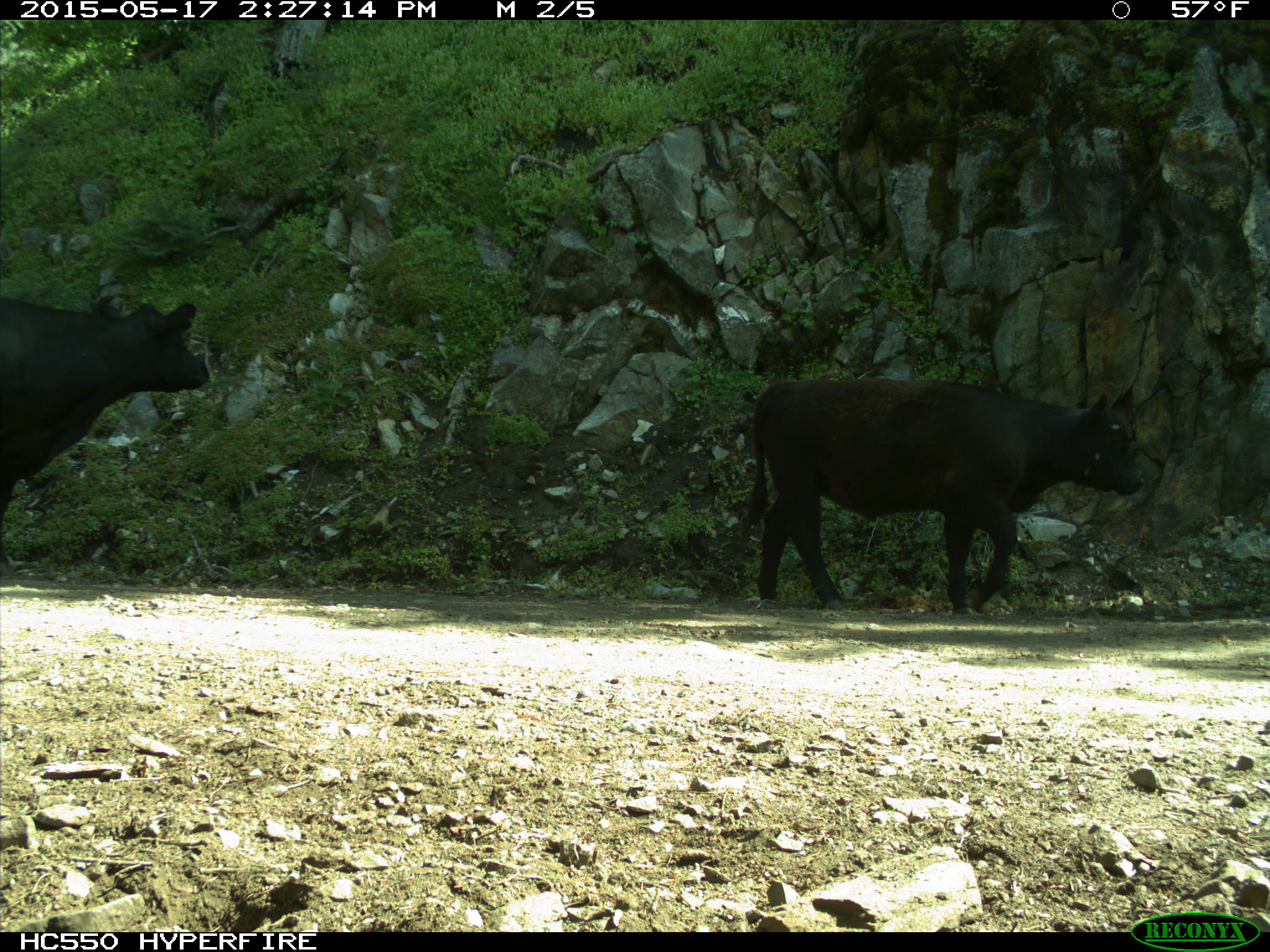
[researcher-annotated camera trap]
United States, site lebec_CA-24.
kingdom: Animalia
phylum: Chordata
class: Mammalia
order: Artiodactyla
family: Bovidae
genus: Bos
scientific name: Bos taurus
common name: domestic cow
Bos taurus (domestic cow).